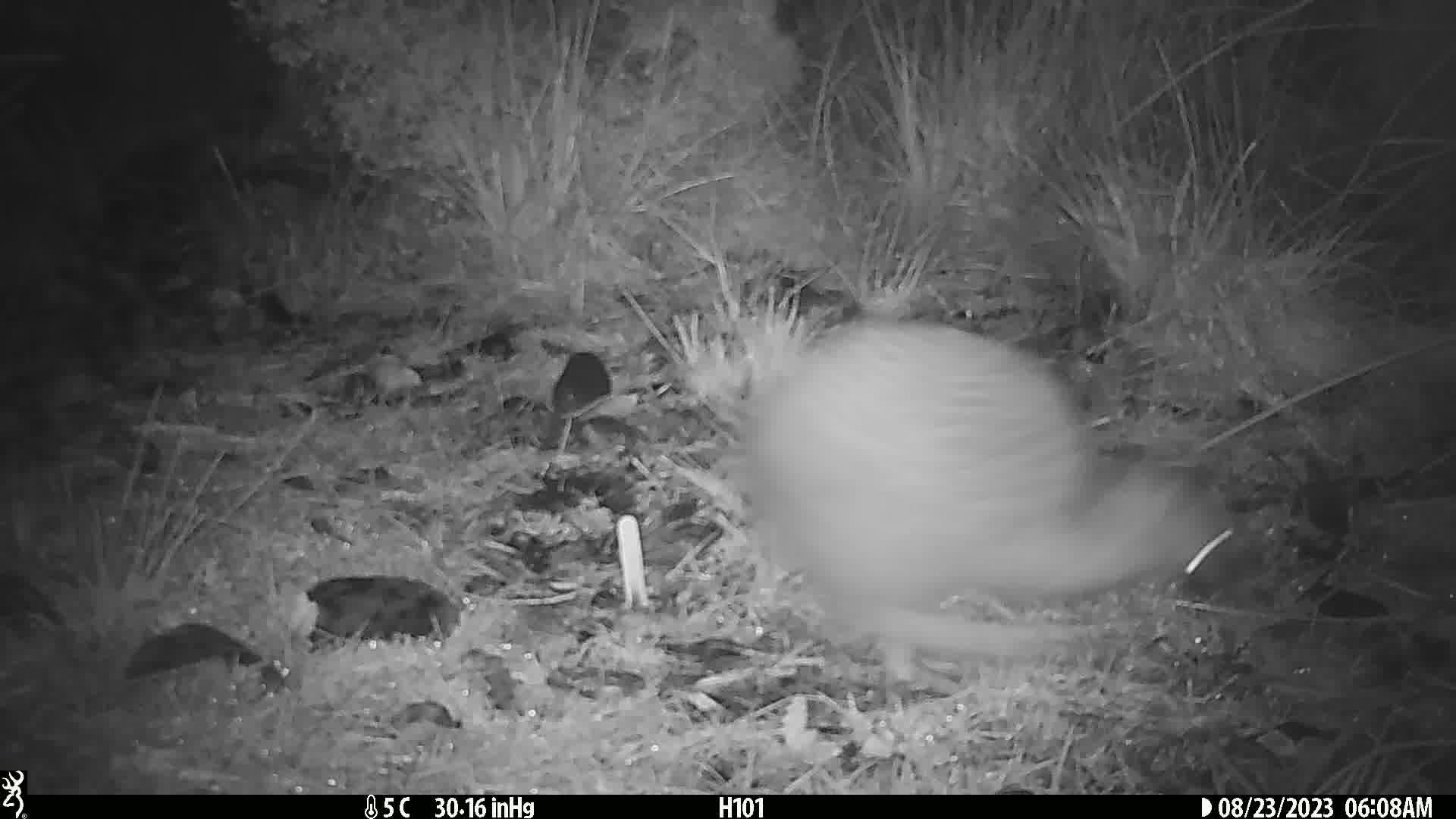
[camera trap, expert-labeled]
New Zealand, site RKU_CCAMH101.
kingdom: Animalia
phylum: Chordata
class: Aves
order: Apterygiformes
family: Apterygidae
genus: Apteryx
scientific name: Apteryx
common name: kiwi